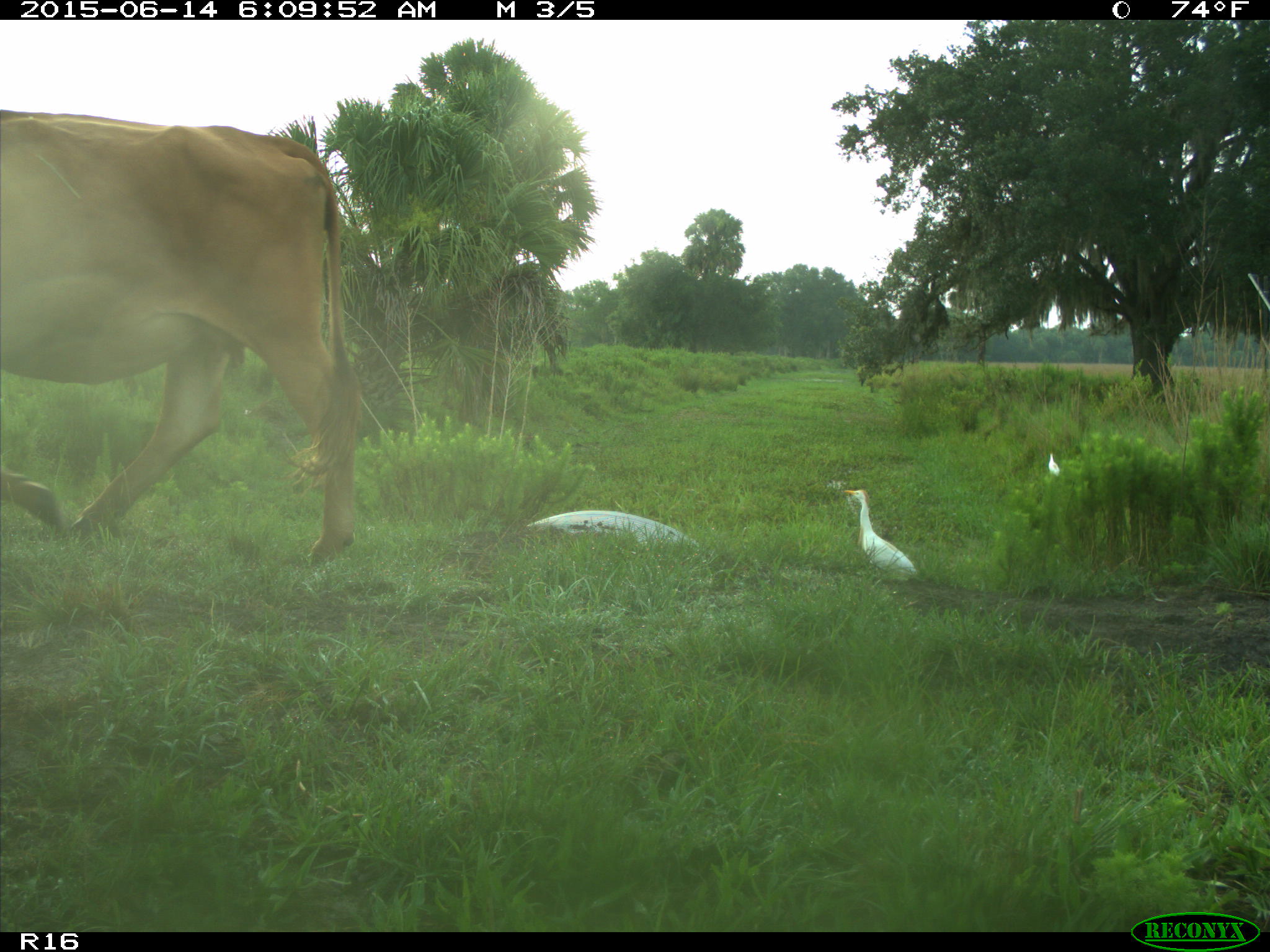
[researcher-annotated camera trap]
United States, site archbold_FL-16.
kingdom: Animalia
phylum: Chordata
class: Mammalia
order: Artiodactyla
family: Bovidae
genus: Bos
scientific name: Bos taurus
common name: domestic cow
Bos taurus (domestic cow).